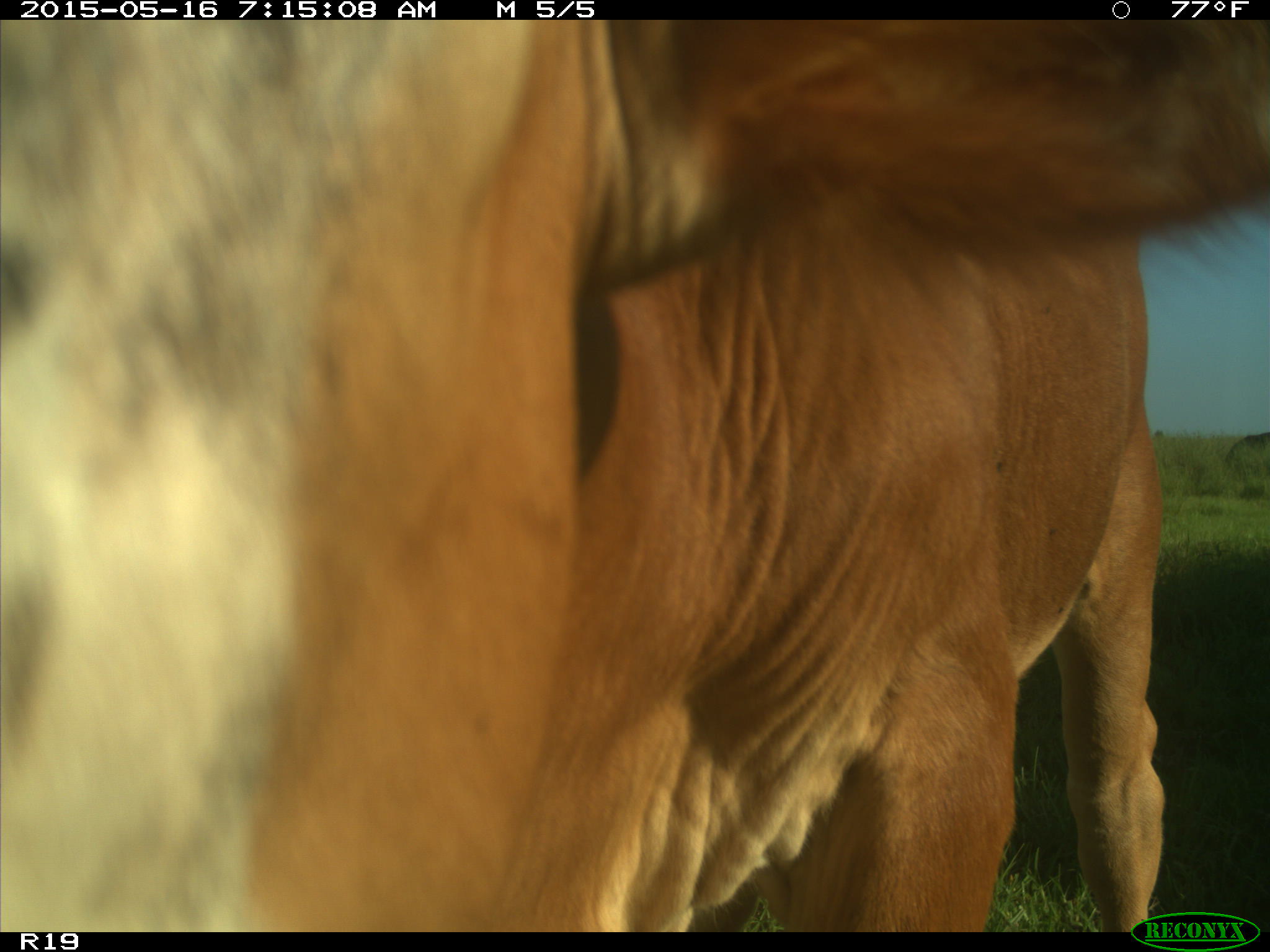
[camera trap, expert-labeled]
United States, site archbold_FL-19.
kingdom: Animalia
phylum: Chordata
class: Mammalia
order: Artiodactyla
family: Bovidae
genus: Bos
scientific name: Bos taurus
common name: domestic cow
Bos taurus (domestic cow).